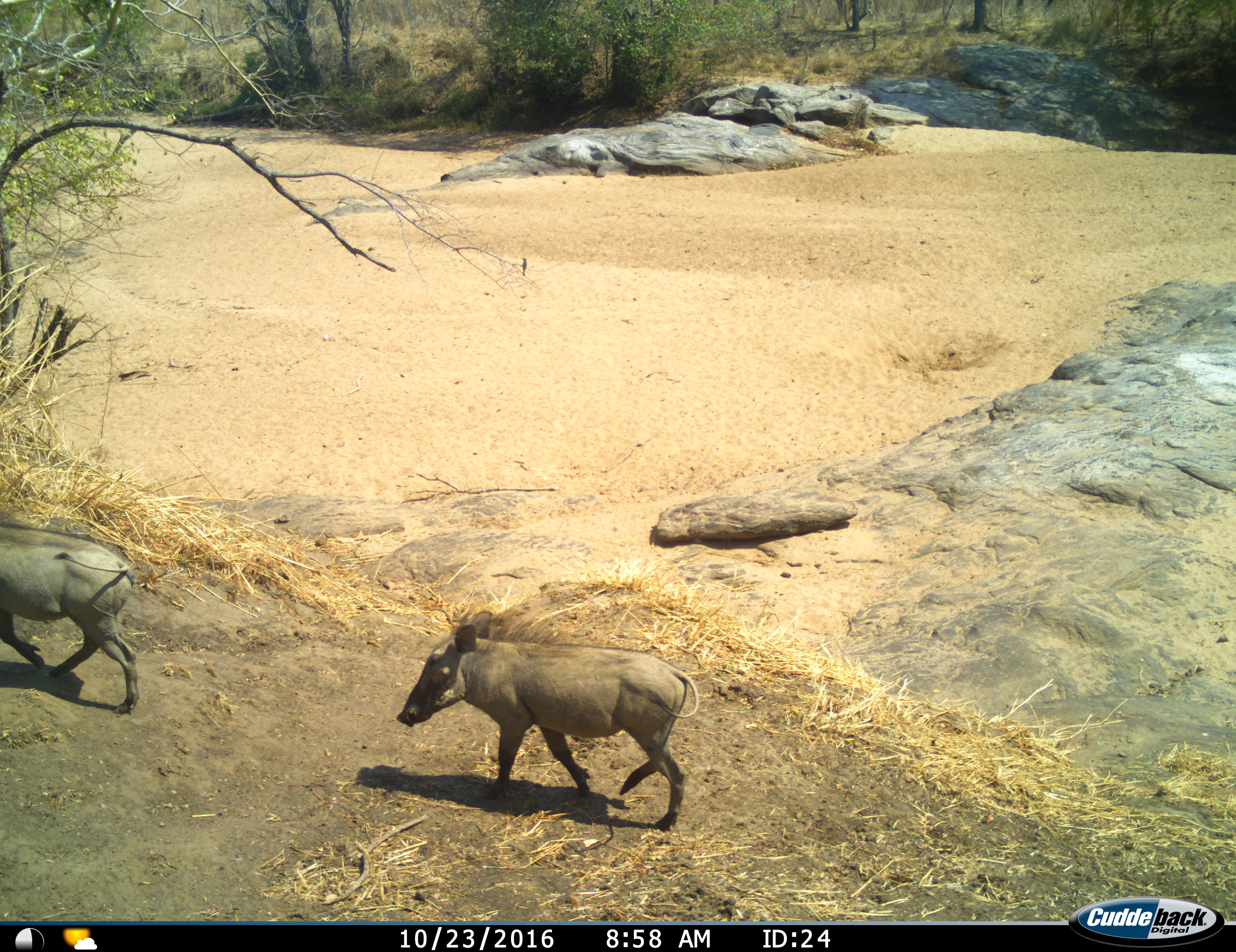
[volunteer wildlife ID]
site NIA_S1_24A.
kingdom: Animalia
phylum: Chordata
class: Mammalia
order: Artiodactyla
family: Suidae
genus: Phacochoerus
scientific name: Phacochoerus africanus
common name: warthog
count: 2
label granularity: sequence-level